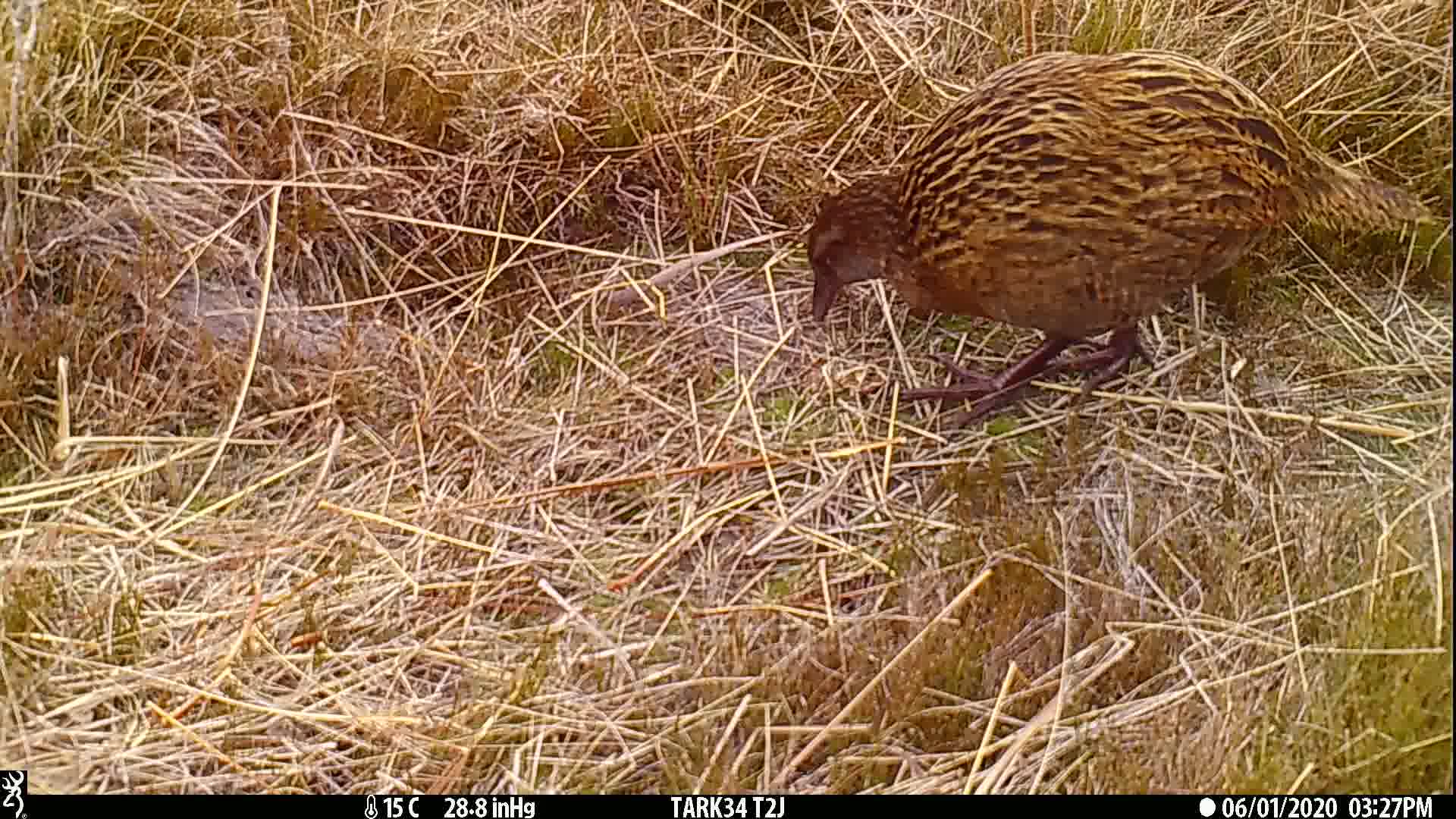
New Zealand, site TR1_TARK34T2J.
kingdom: Animalia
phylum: Chordata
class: Aves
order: Gruiformes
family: Rallidae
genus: Gallirallus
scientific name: Gallirallus australis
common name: weka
Weka (Gallirallus australis).